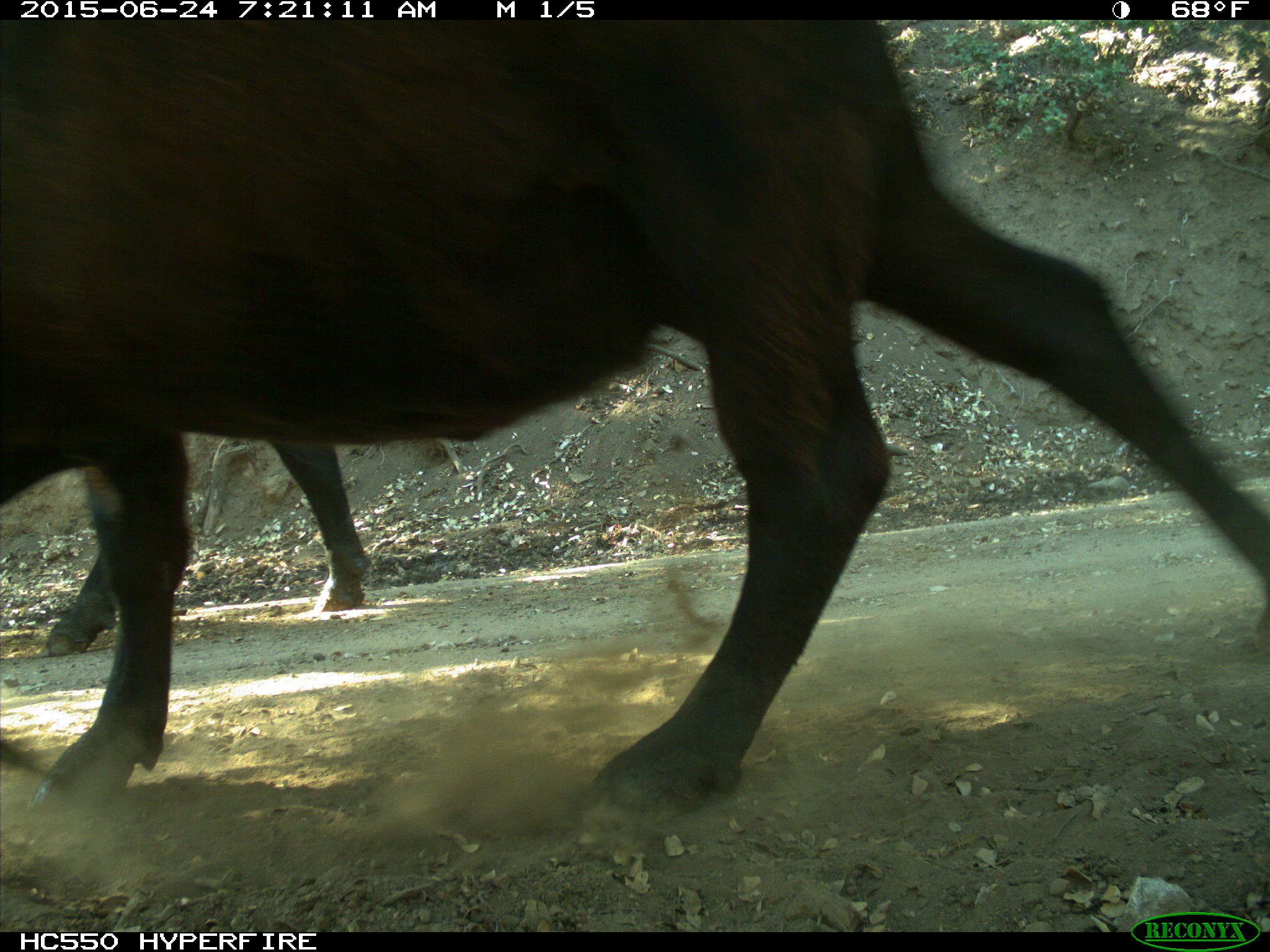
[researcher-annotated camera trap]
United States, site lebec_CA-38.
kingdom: Animalia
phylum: Chordata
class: Mammalia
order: Artiodactyla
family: Bovidae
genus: Bos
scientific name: Bos taurus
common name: domestic cow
Bos taurus (domestic cow).